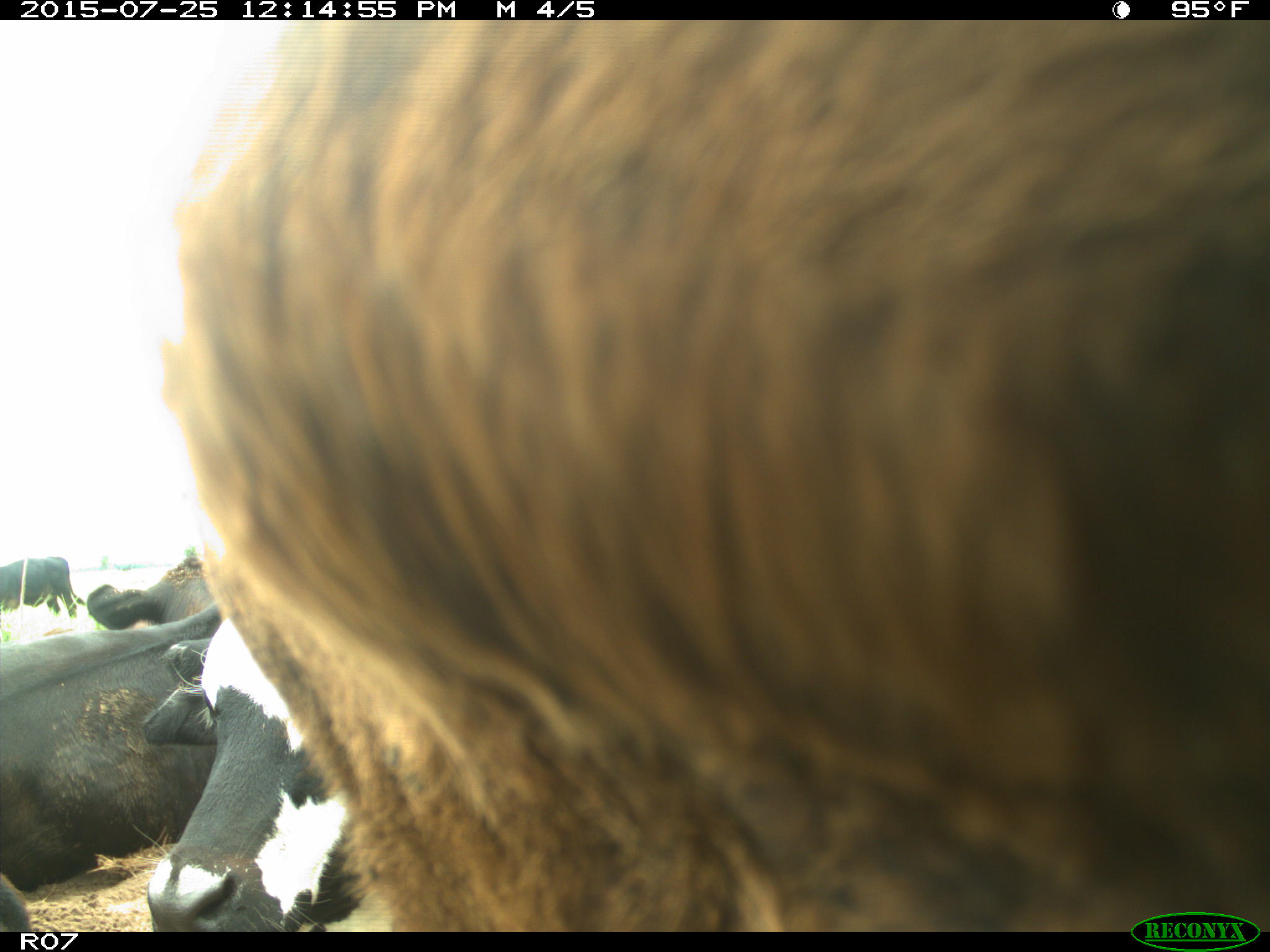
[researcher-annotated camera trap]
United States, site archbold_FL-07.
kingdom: Animalia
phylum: Chordata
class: Mammalia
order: Artiodactyla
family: Bovidae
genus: Bos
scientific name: Bos taurus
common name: domestic cow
Bos taurus (domestic cow).